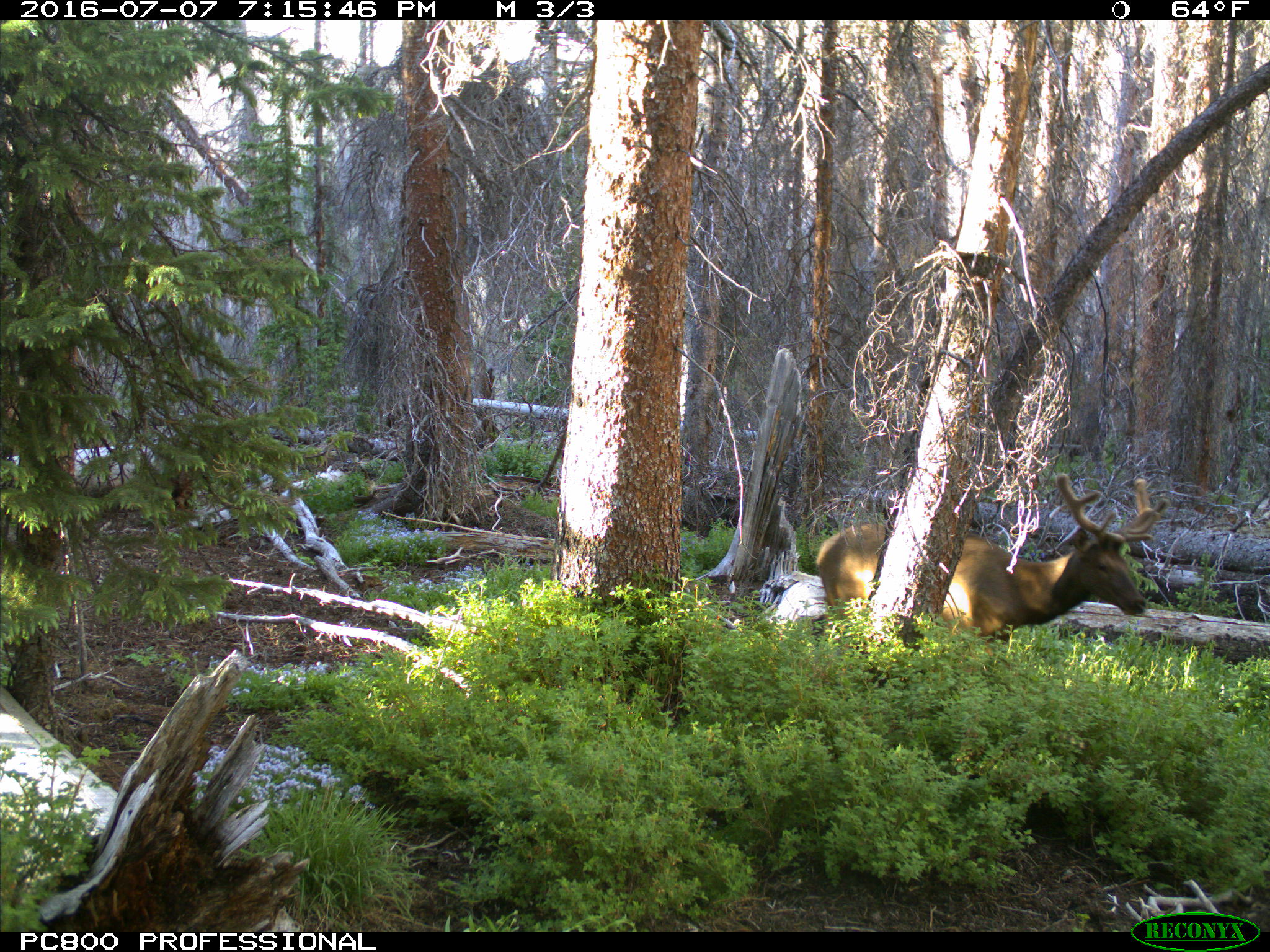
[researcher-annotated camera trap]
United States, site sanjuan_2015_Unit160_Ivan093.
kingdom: Animalia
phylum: Chordata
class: Mammalia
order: Artiodactyla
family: Cervidae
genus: Cervus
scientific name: Cervus elaphus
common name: red deer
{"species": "Cervus elaphus (red deer)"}